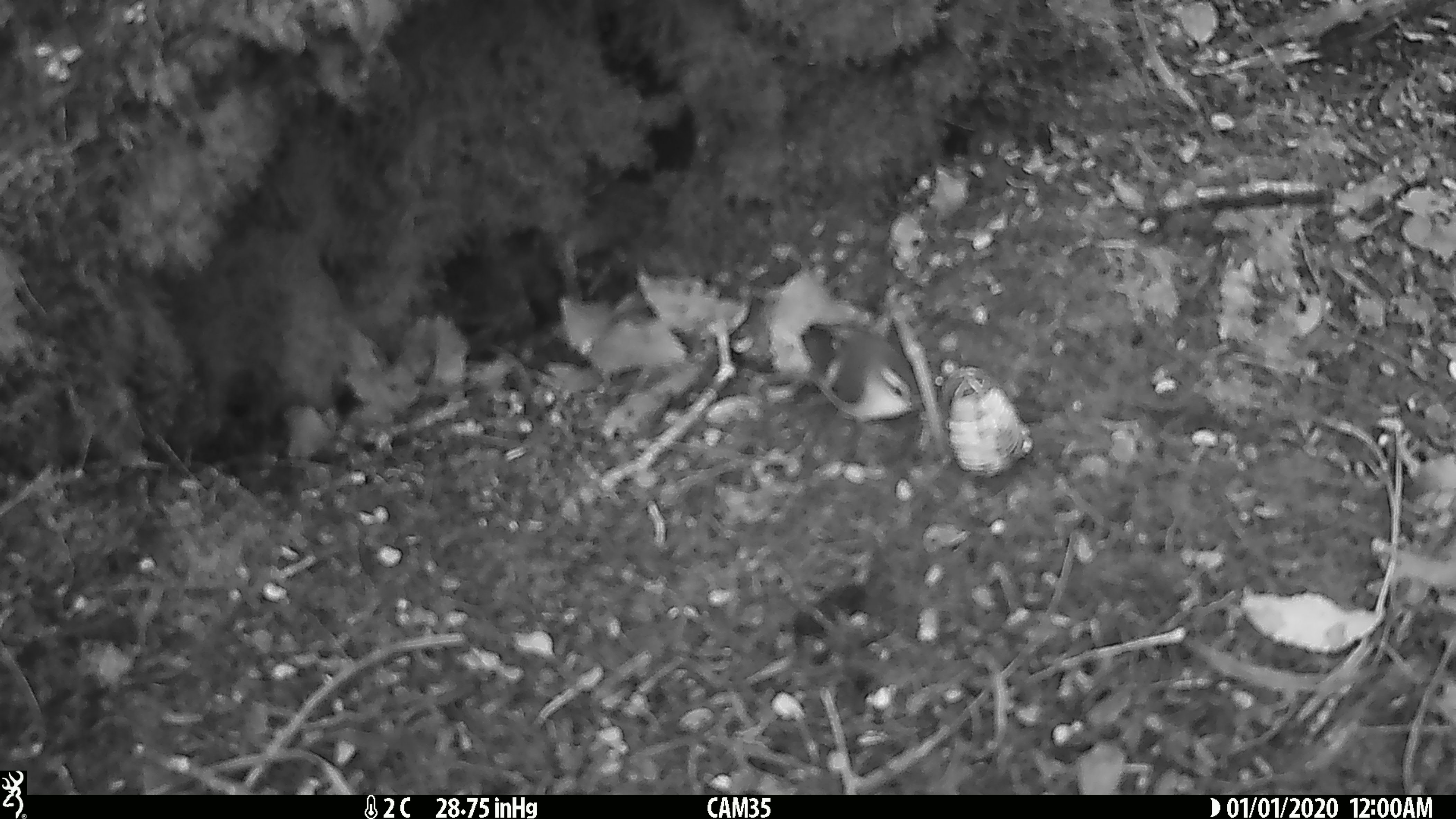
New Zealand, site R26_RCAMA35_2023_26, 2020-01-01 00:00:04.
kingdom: Animalia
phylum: Chordata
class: Aves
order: Passeriformes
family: Acanthisittidae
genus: Acanthisitta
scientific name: Acanthisitta chloris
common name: rifleman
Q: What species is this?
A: Rifleman (Acanthisitta chloris).